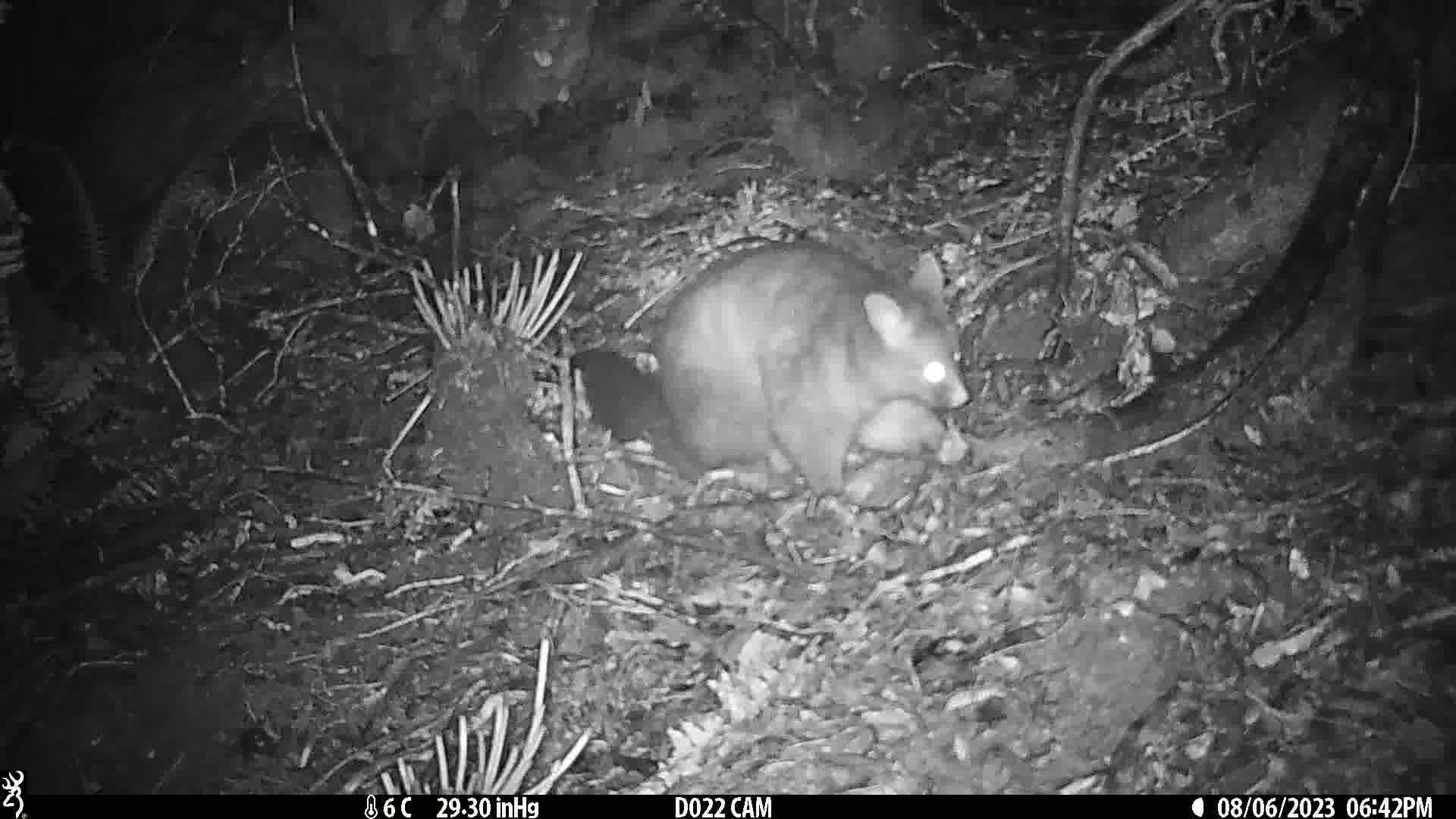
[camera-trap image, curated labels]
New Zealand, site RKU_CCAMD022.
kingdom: Animalia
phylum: Chordata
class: Mammalia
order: Diprotodontia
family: Phalangeridae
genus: Trichosurus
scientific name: Trichosurus vulpecula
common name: common brushtail possum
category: possum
Possum (common brushtail possum) (Trichosurus vulpecula).